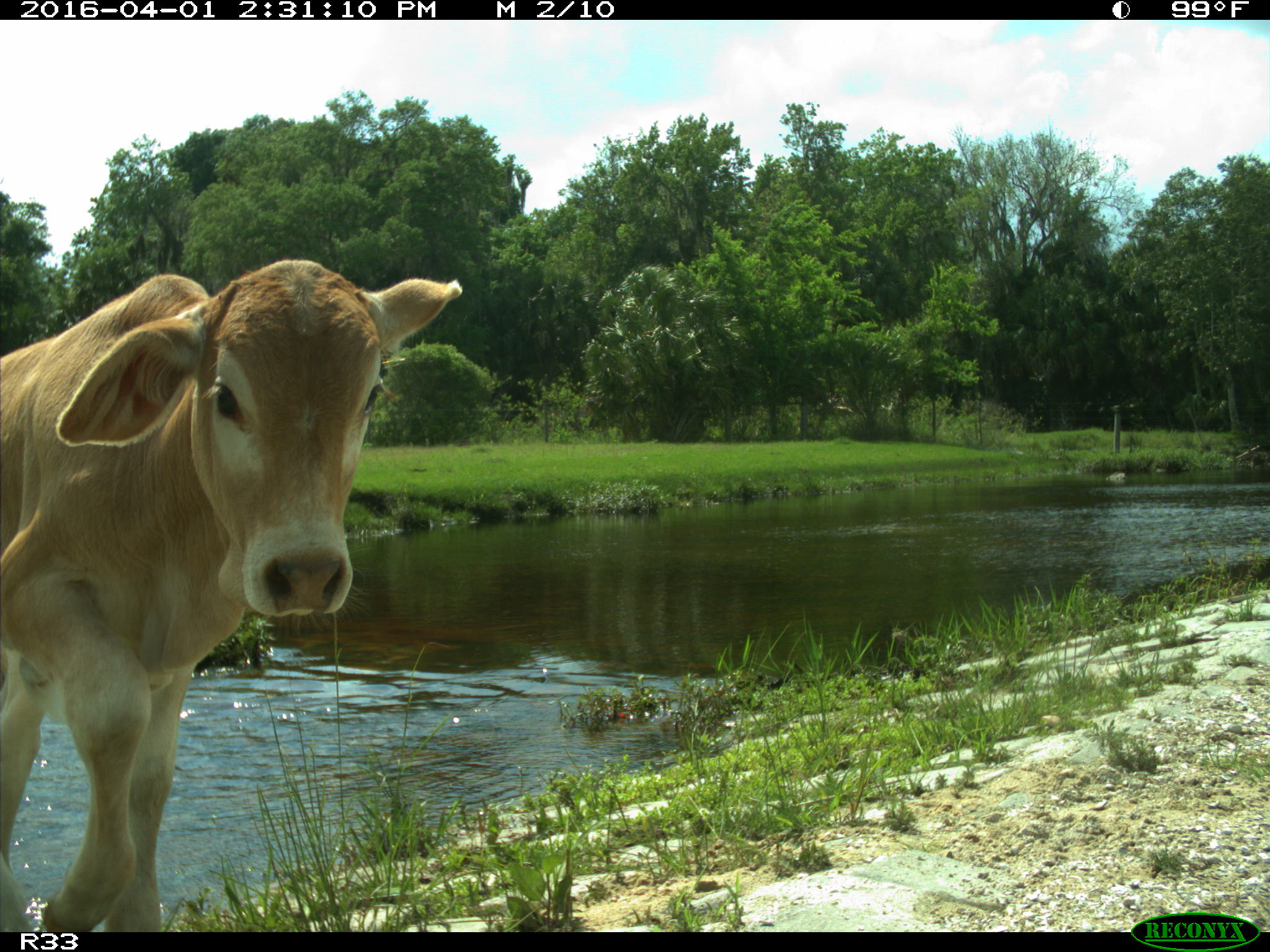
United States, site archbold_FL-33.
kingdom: Animalia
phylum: Chordata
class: Mammalia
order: Artiodactyla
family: Bovidae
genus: Bos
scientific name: Bos taurus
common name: domestic cow